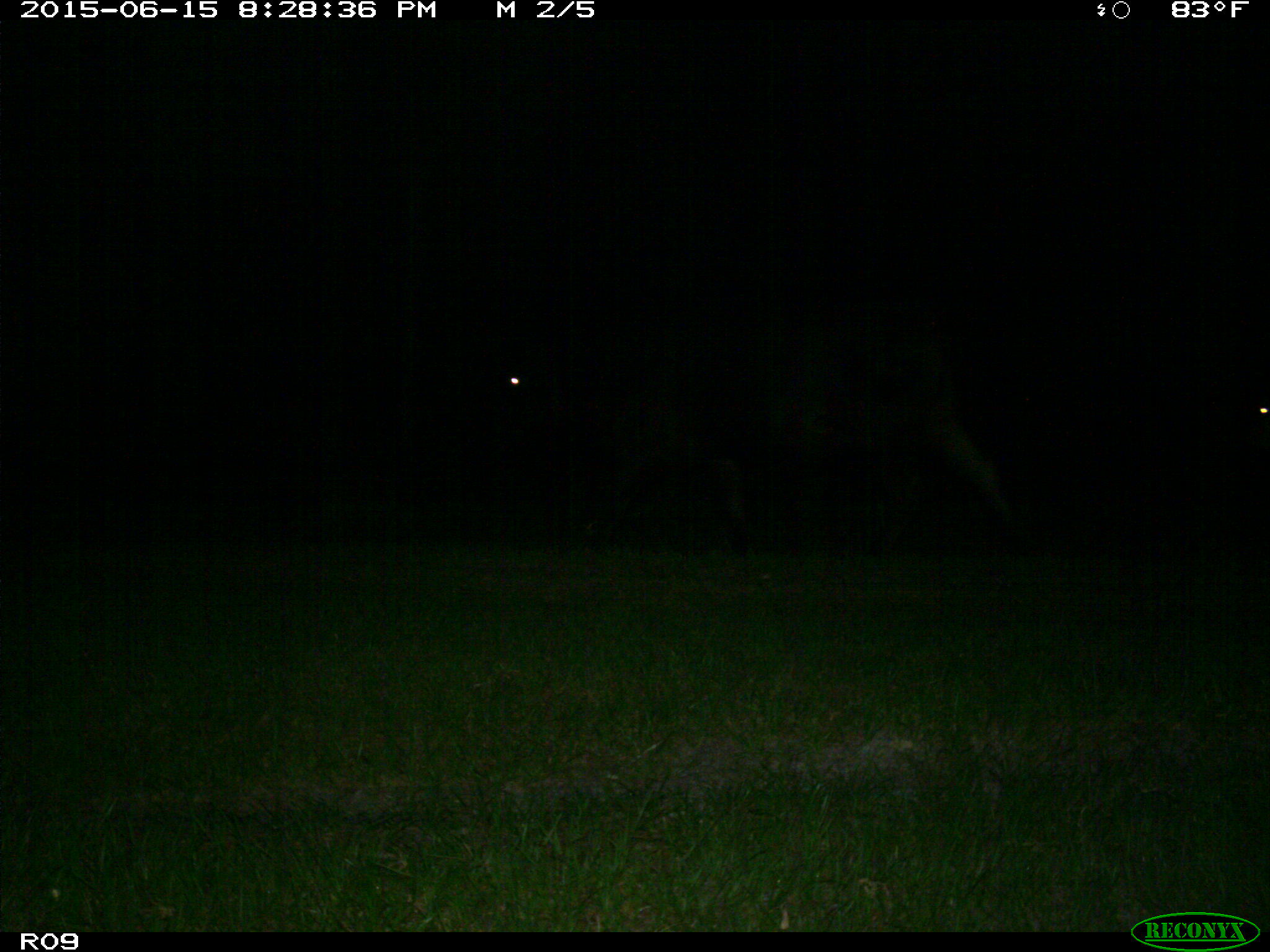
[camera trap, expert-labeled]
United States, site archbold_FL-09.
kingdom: Animalia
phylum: Chordata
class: Mammalia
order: Artiodactyla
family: Bovidae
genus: Bos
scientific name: Bos taurus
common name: domestic cow